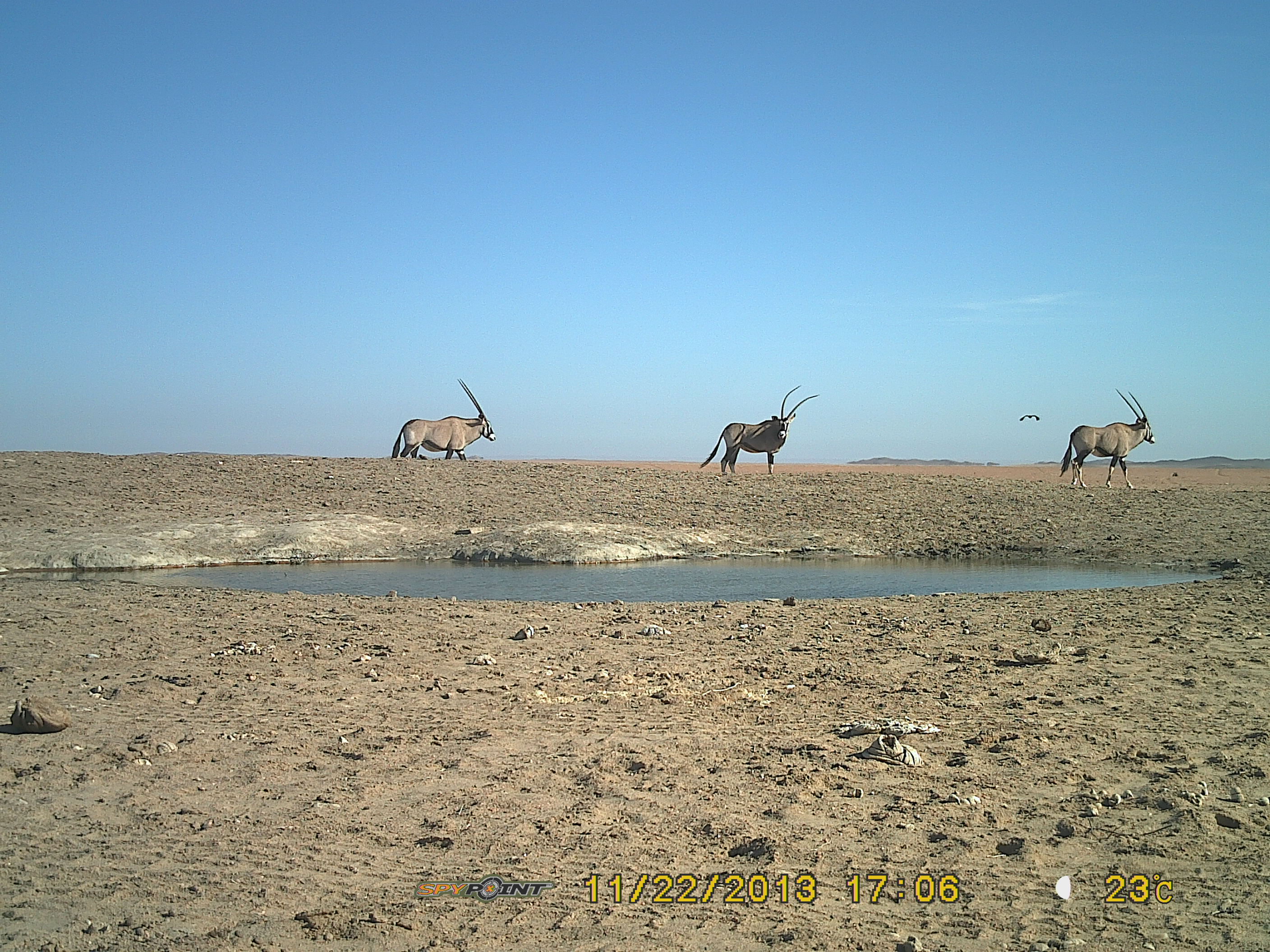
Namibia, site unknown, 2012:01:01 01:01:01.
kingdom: Animalia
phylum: Chordata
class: Mammalia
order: Artiodactyla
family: Bovidae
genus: Oryx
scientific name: Oryx gazella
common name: gemsbok